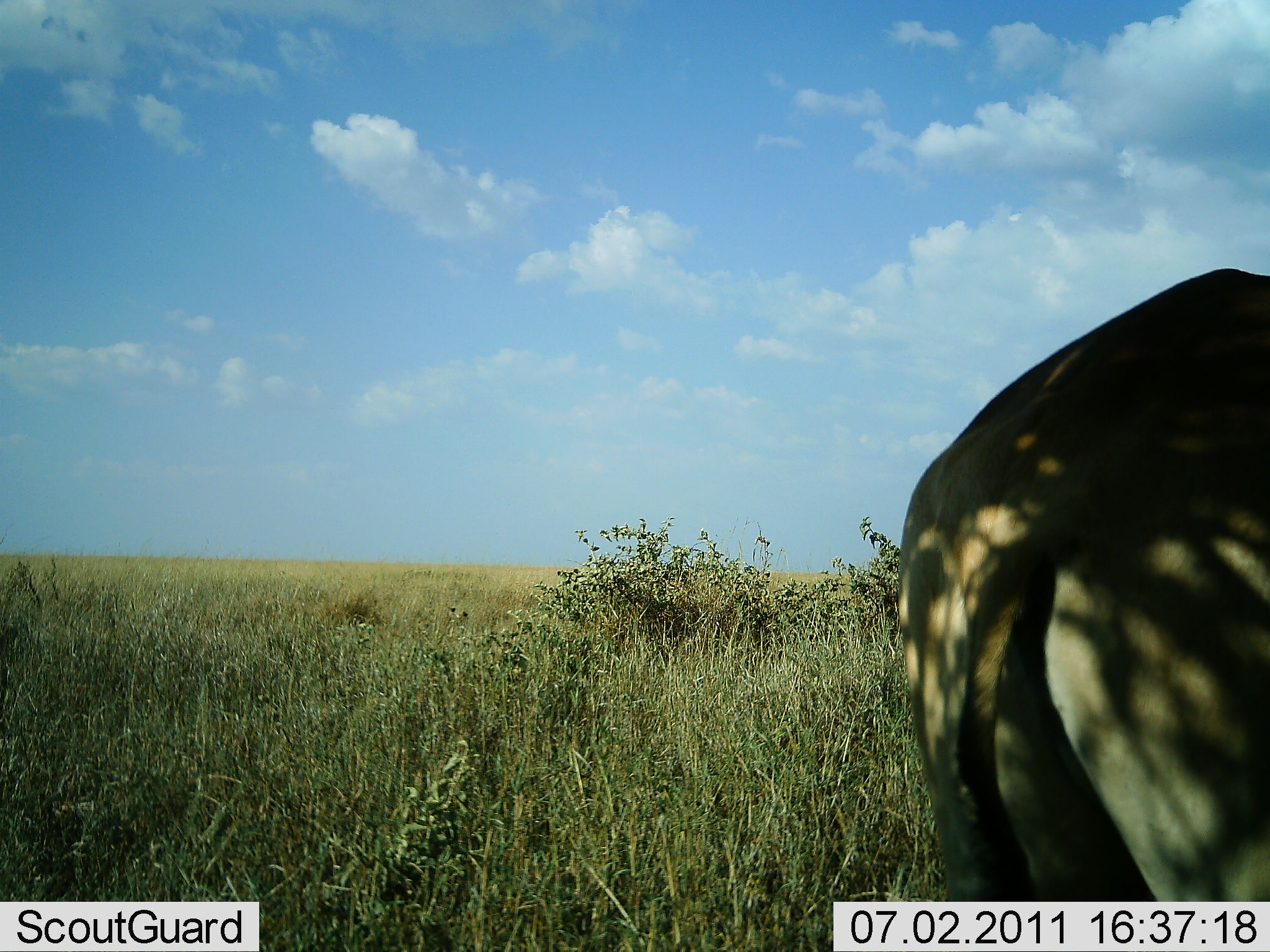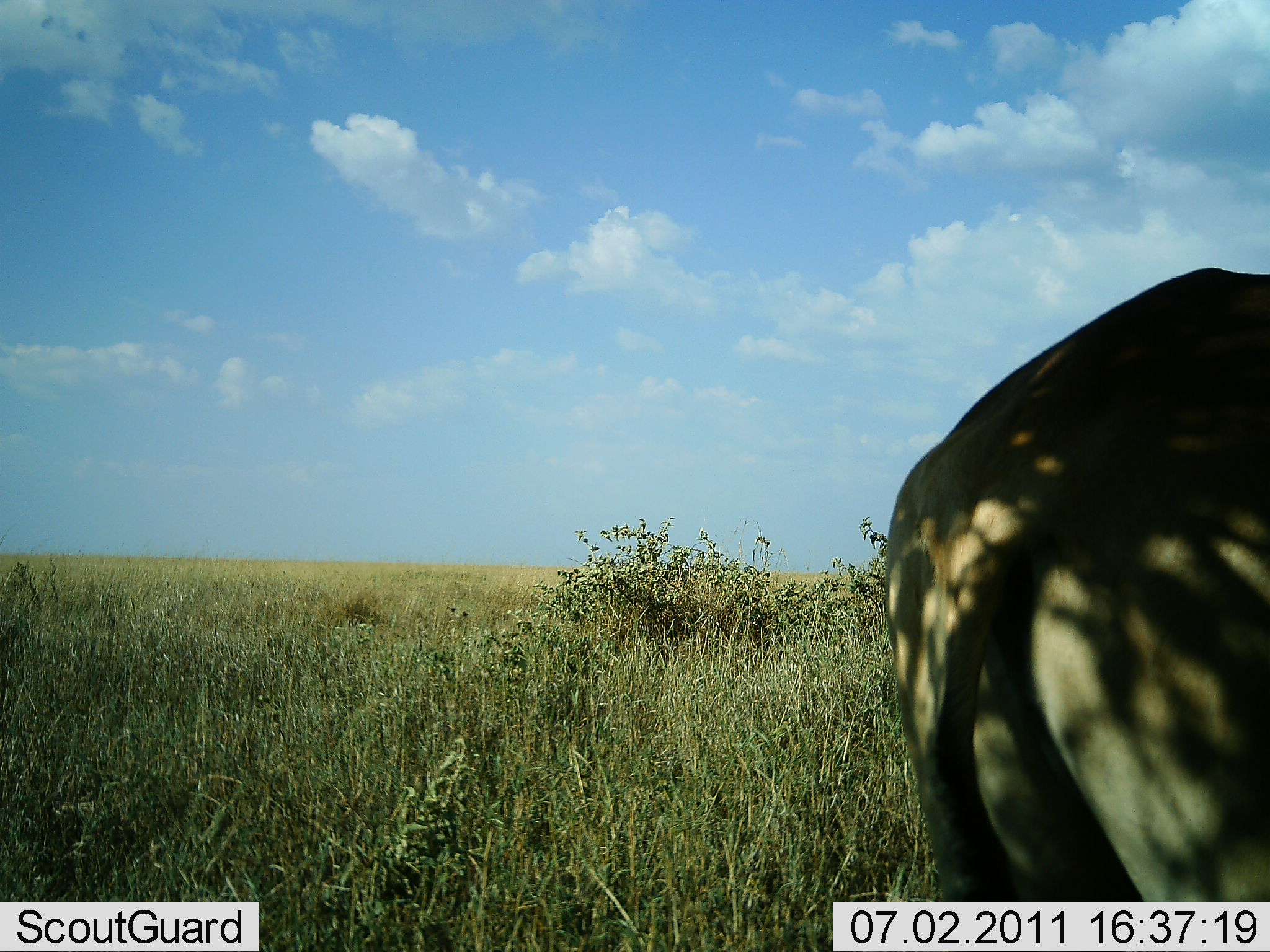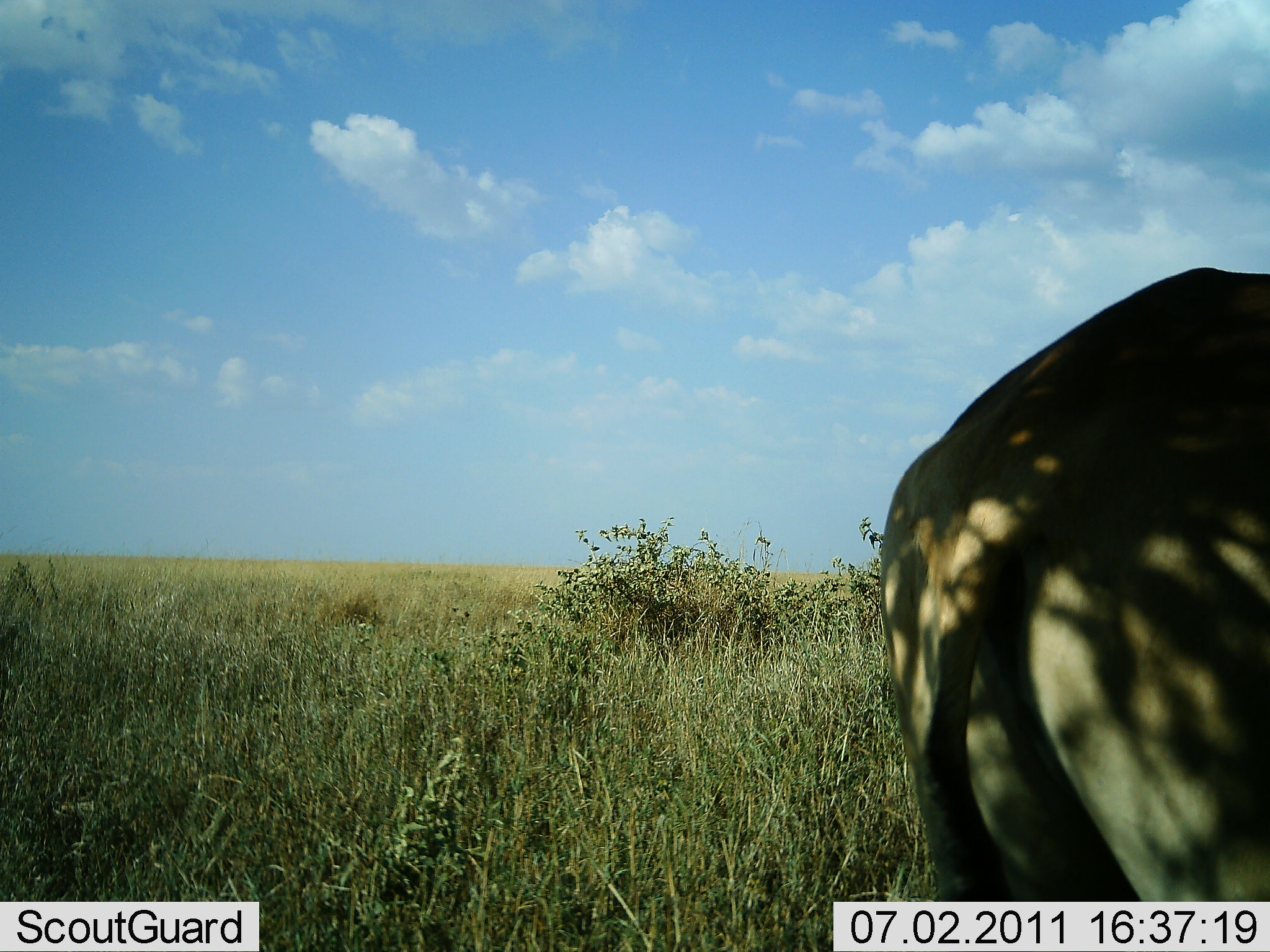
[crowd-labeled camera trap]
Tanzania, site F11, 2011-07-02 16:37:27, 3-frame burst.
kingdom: Animalia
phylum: Chordata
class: Mammalia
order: Artiodactyla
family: Bovidae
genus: Alcelaphus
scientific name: Alcelaphus buselaphus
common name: hartebeest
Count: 1.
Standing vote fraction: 83%.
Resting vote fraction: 0%.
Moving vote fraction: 0%.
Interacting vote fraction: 0%.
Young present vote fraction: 0%.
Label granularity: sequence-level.